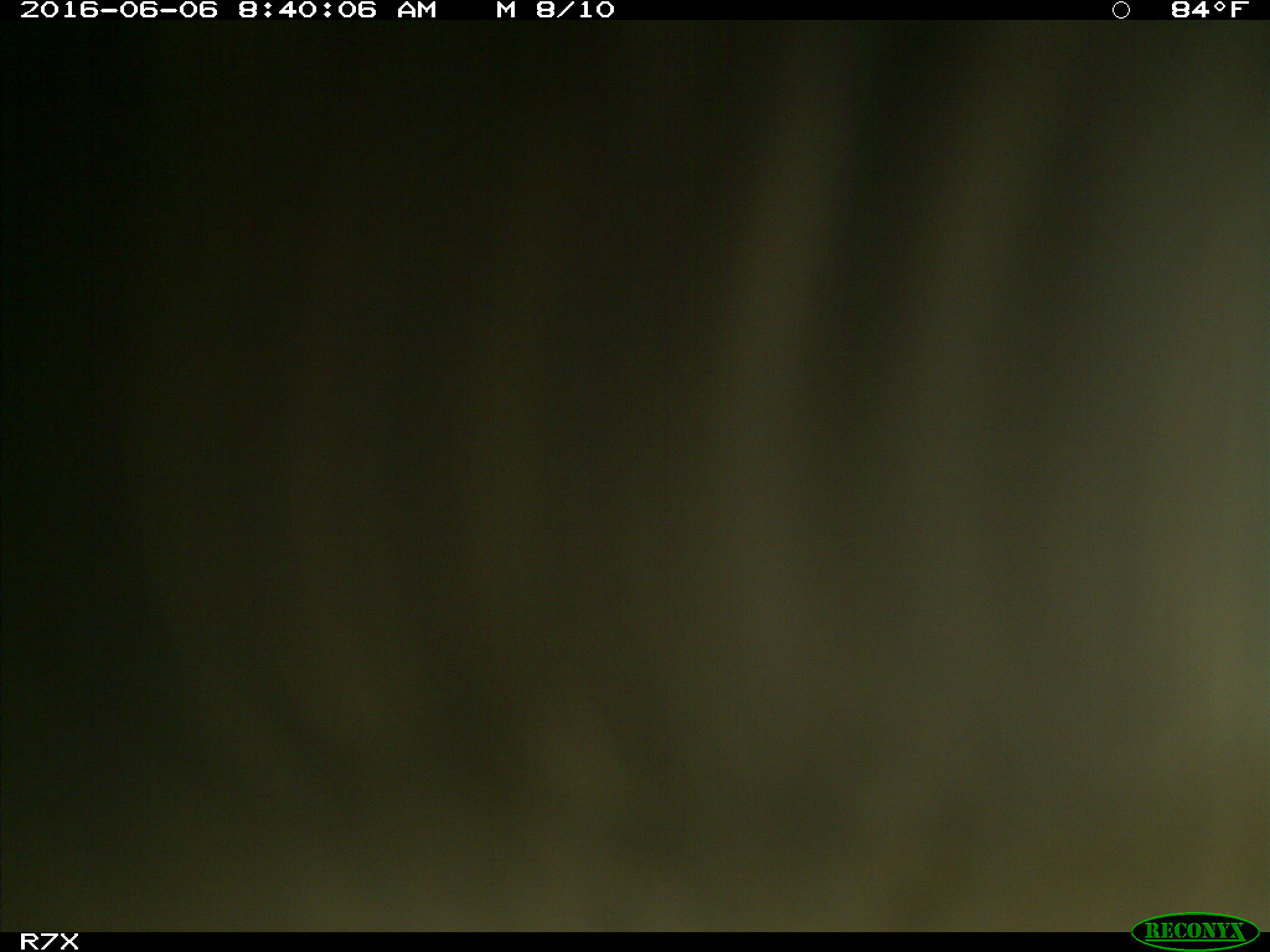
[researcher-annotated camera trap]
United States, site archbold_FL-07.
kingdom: Animalia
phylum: Chordata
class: Mammalia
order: Artiodactyla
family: Bovidae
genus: Bos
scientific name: Bos taurus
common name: domestic cow